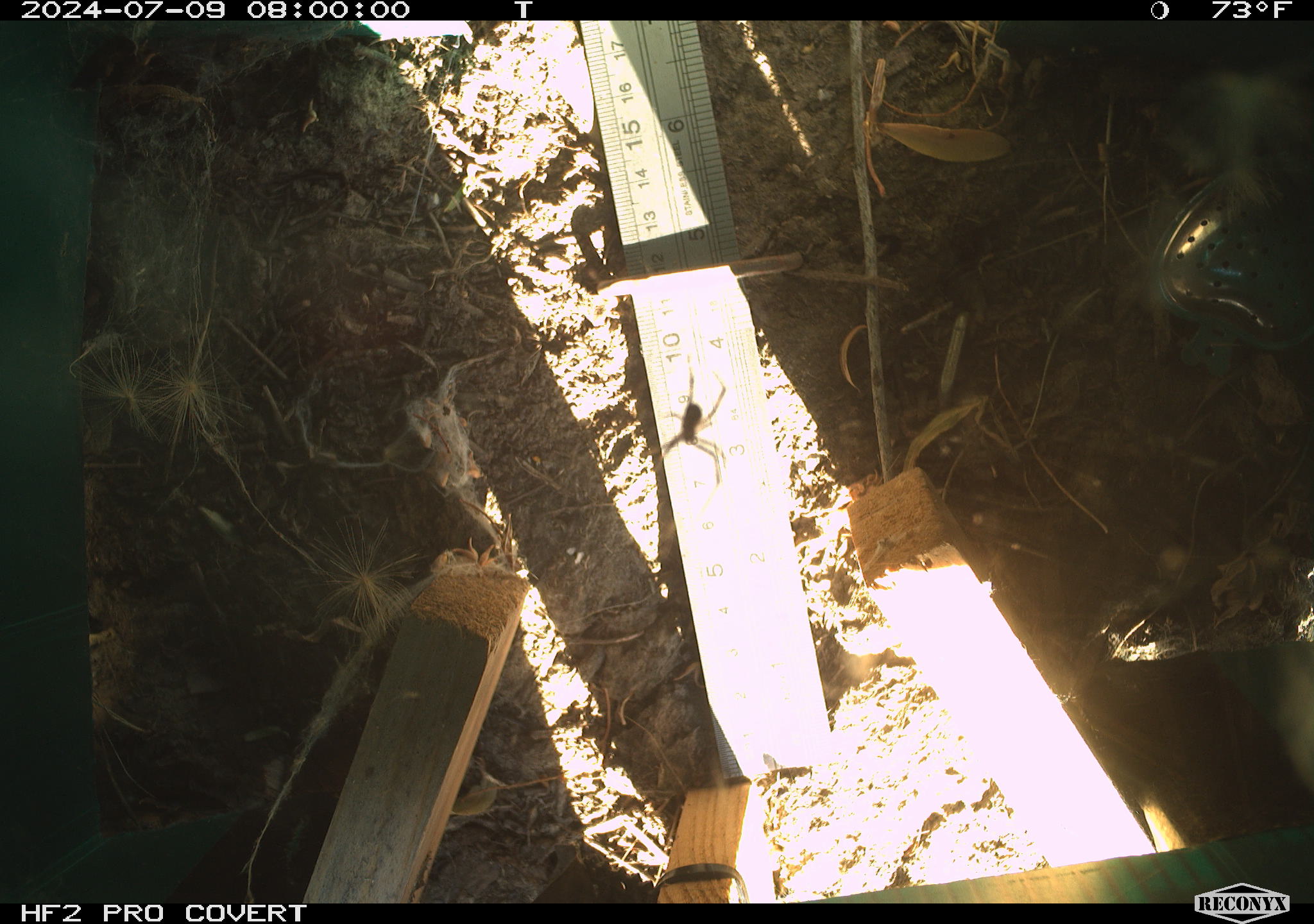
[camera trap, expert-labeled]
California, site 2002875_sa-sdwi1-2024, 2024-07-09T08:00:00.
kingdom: Animalia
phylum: Arthropoda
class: Arachnida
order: Araneae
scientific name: Araneae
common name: spider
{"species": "spider (Araneae)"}